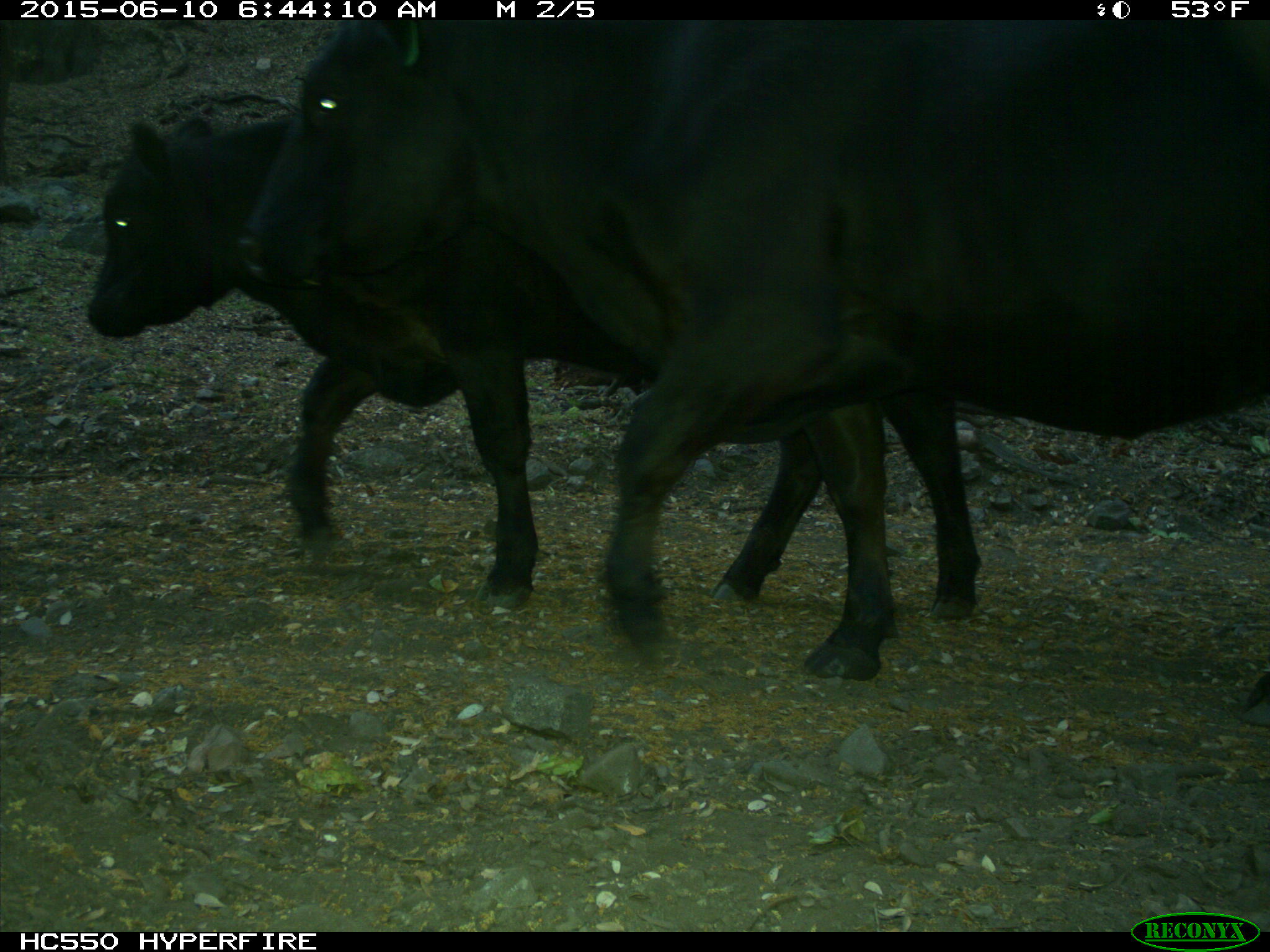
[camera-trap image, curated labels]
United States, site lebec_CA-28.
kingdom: Animalia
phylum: Chordata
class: Mammalia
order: Artiodactyla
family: Bovidae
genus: Bos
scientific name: Bos taurus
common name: domestic cow